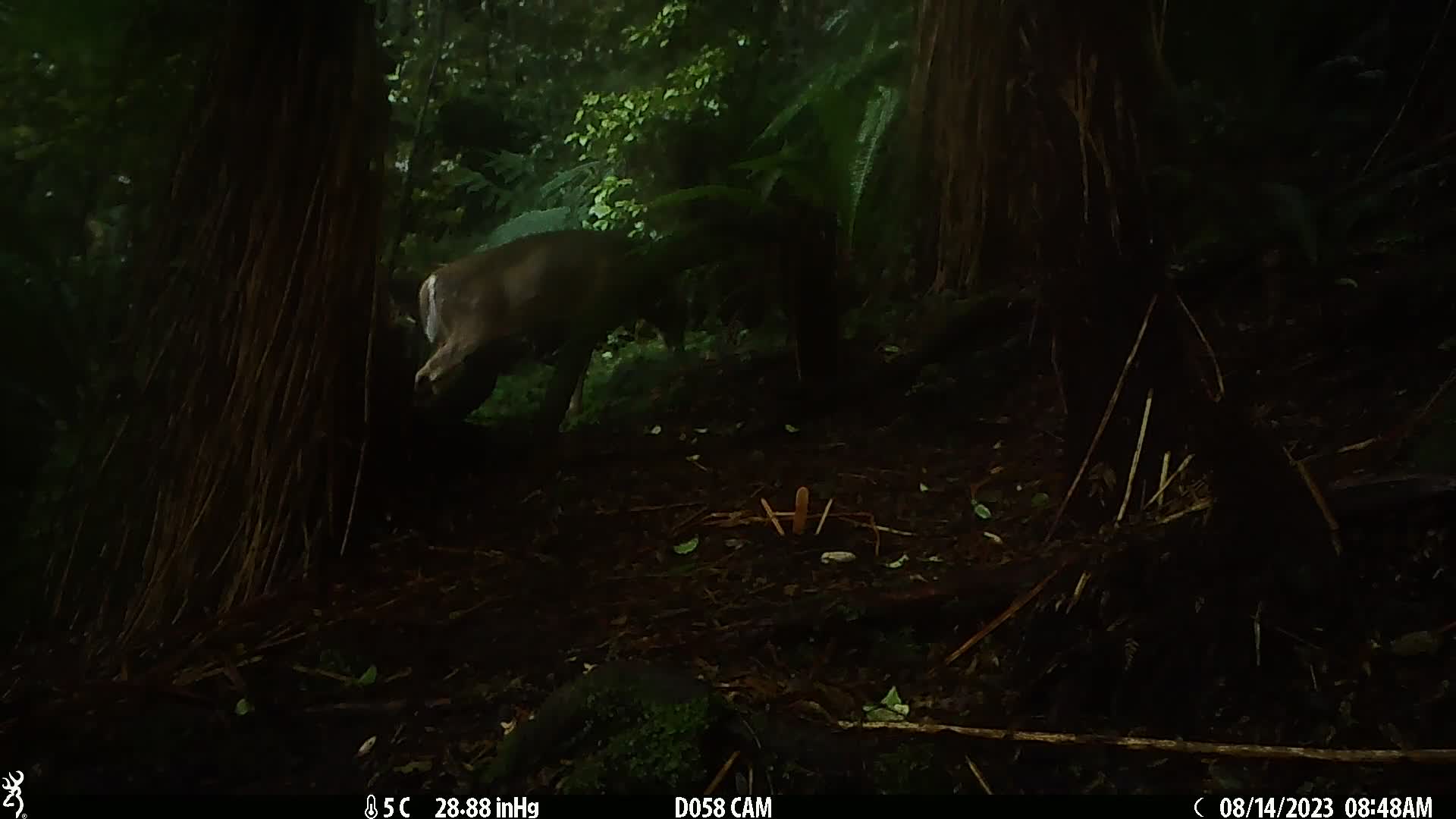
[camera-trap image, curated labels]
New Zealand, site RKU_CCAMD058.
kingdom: Animalia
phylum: Chordata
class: Mammalia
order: Artiodactyla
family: Cervidae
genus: Odocoileus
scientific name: Odocoileus virginianus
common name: white-tailed deer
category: white tailed deer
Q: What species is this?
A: White tailed deer (white-tailed deer) (Odocoileus virginianus).